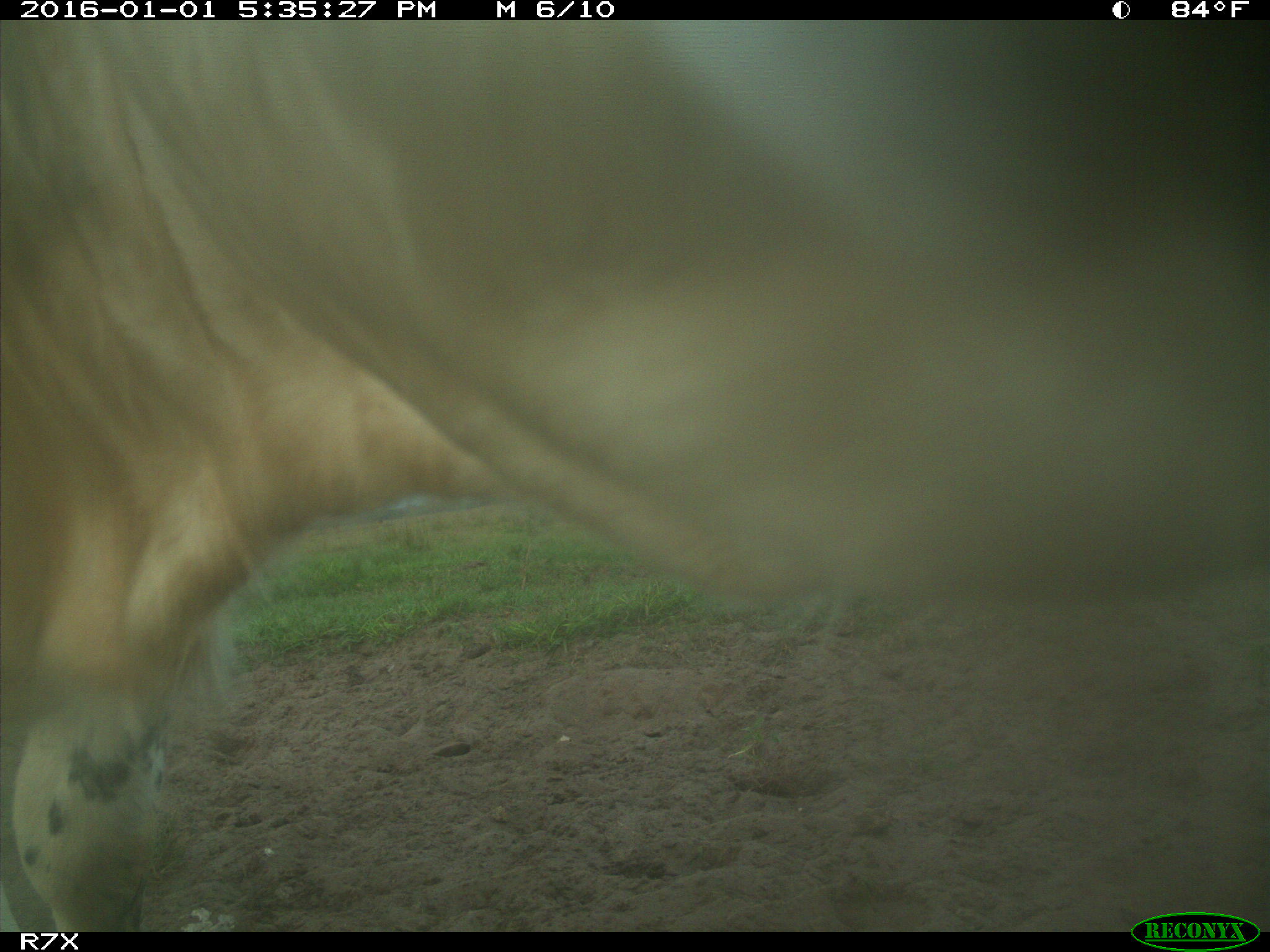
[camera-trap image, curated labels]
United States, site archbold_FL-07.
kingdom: Animalia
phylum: Chordata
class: Mammalia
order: Artiodactyla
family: Bovidae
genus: Bos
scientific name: Bos taurus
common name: domestic cow